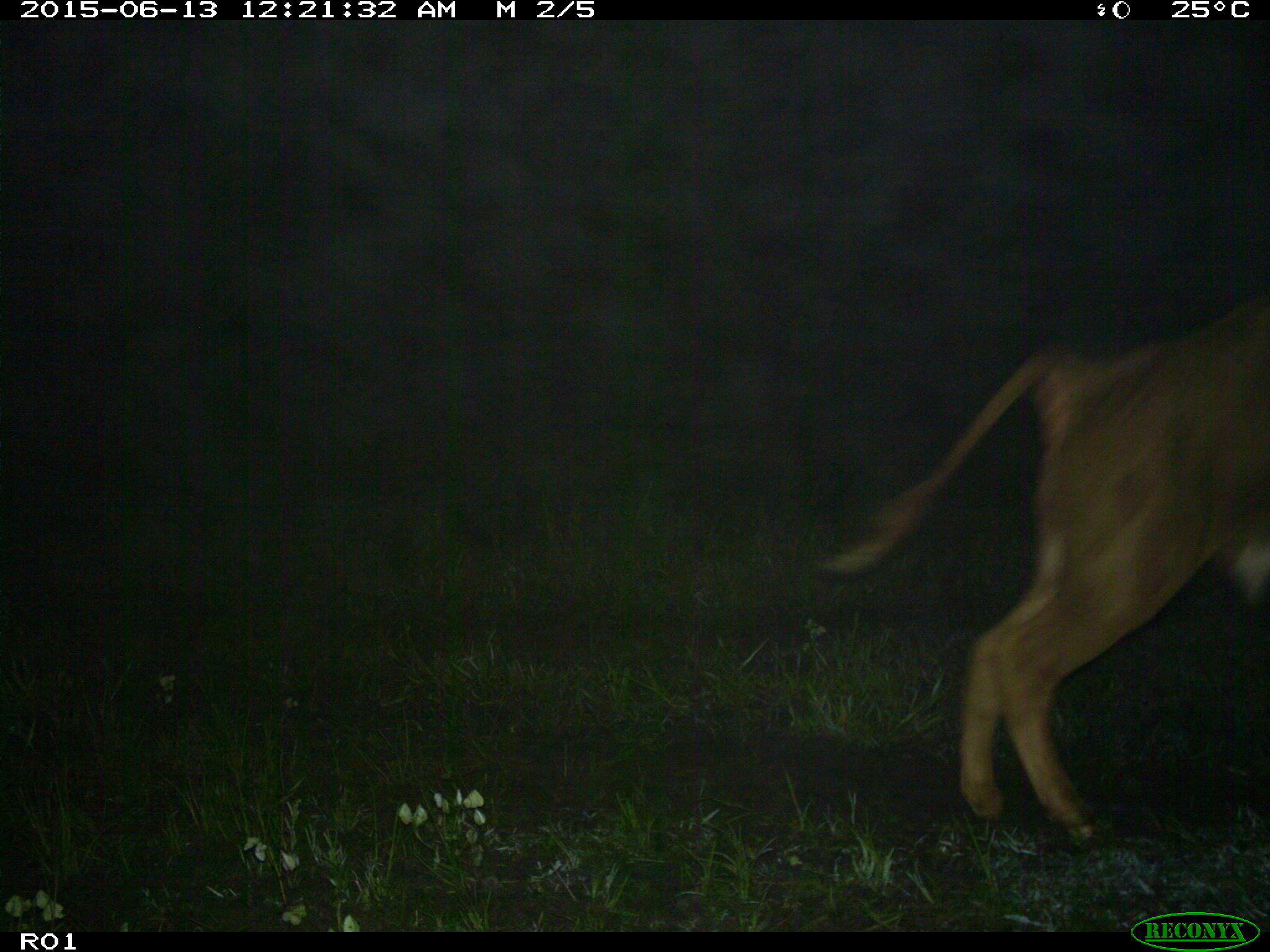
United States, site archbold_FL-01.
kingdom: Animalia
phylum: Chordata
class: Mammalia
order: Artiodactyla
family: Bovidae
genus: Bos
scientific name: Bos taurus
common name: domestic cow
Bos taurus (domestic cow).